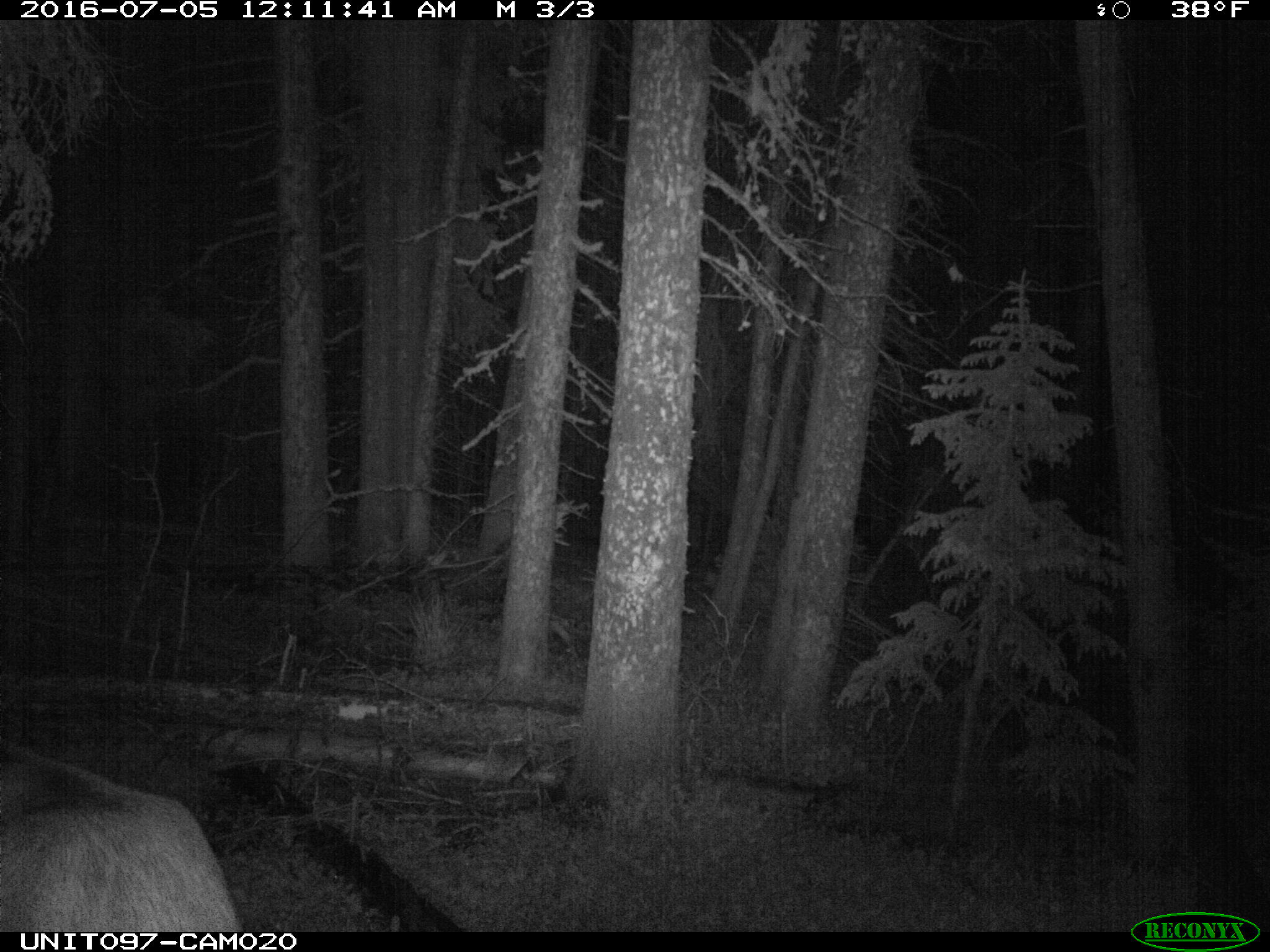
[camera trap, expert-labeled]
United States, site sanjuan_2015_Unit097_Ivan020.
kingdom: Animalia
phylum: Chordata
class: Mammalia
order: Artiodactyla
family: Cervidae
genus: Cervus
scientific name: Cervus elaphus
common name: red deer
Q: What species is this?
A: Cervus elaphus (red deer).